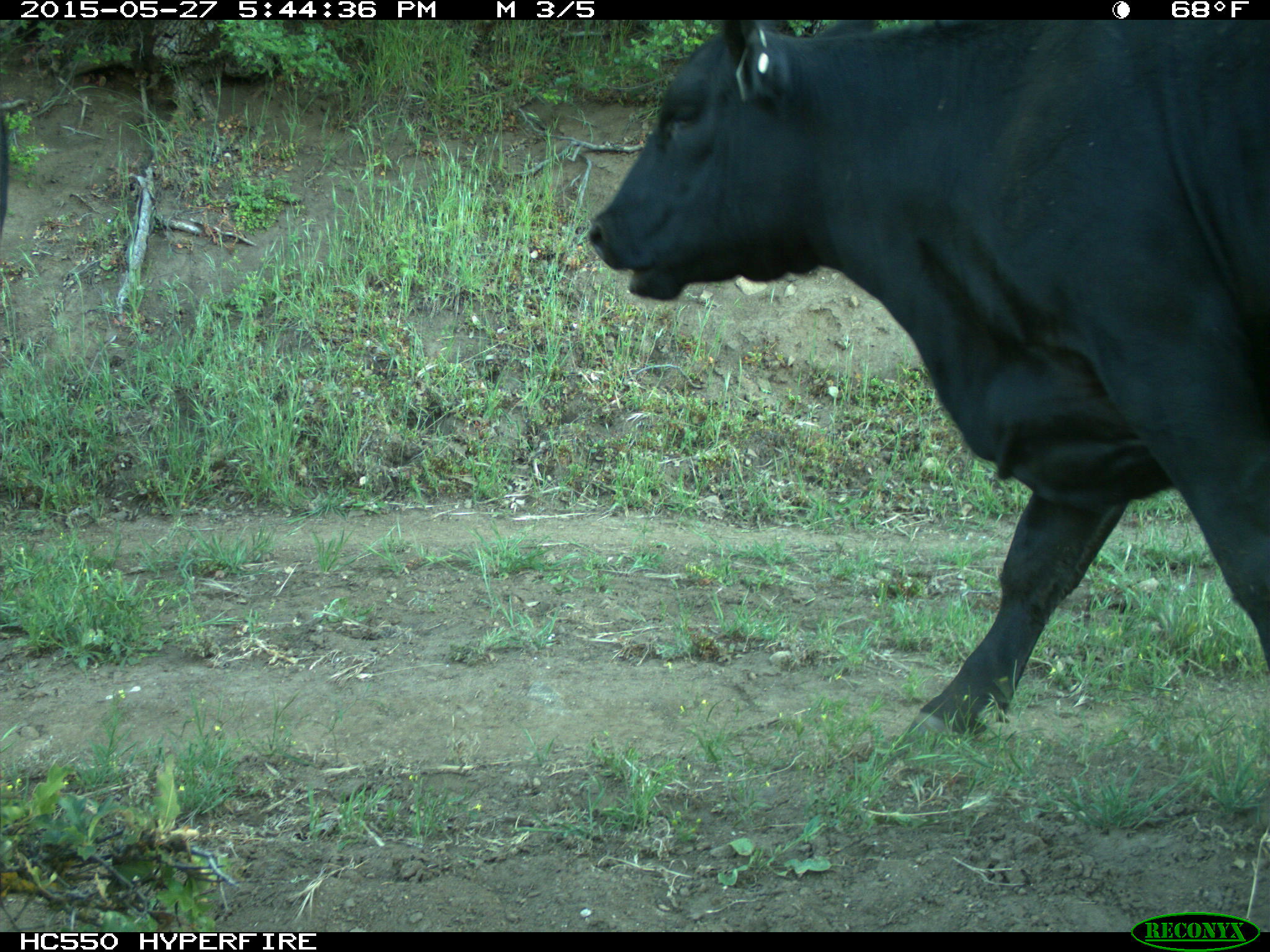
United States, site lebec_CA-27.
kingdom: Animalia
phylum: Chordata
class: Mammalia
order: Artiodactyla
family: Bovidae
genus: Bos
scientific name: Bos taurus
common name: domestic cow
Bos taurus (domestic cow).